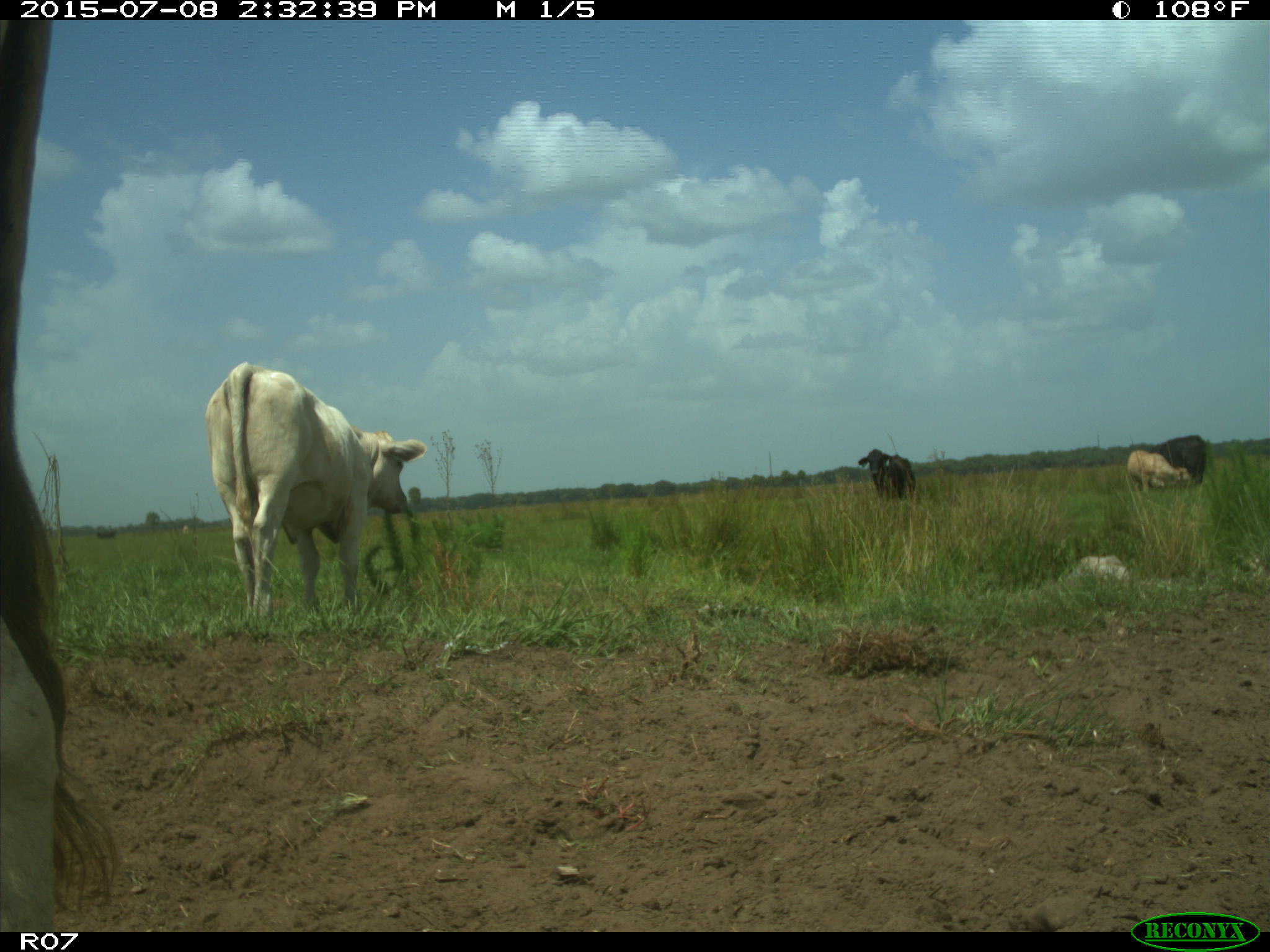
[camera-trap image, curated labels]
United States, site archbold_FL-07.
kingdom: Animalia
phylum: Chordata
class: Mammalia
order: Artiodactyla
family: Bovidae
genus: Bos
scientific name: Bos taurus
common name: domestic cow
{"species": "Bos taurus (domestic cow)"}